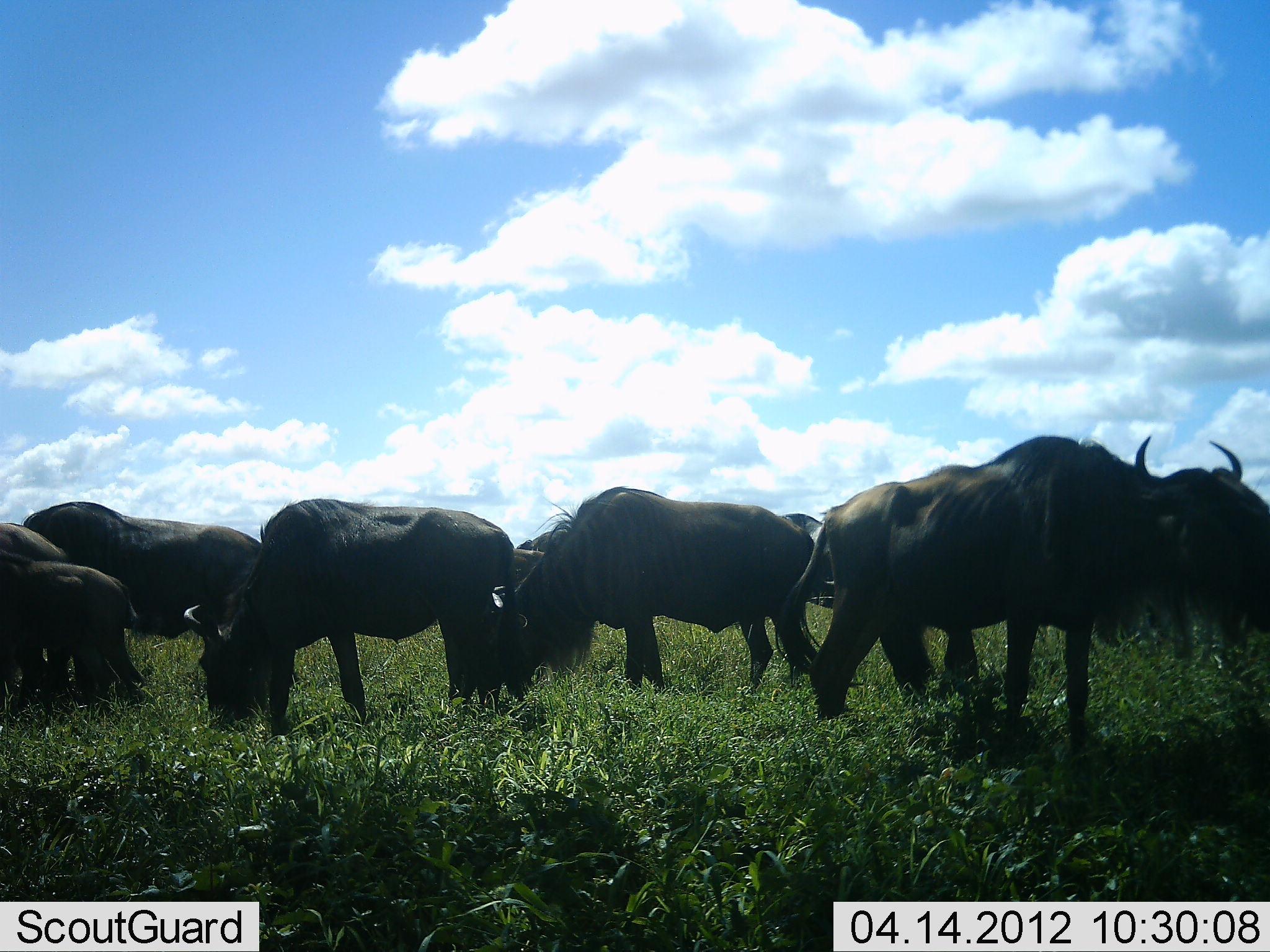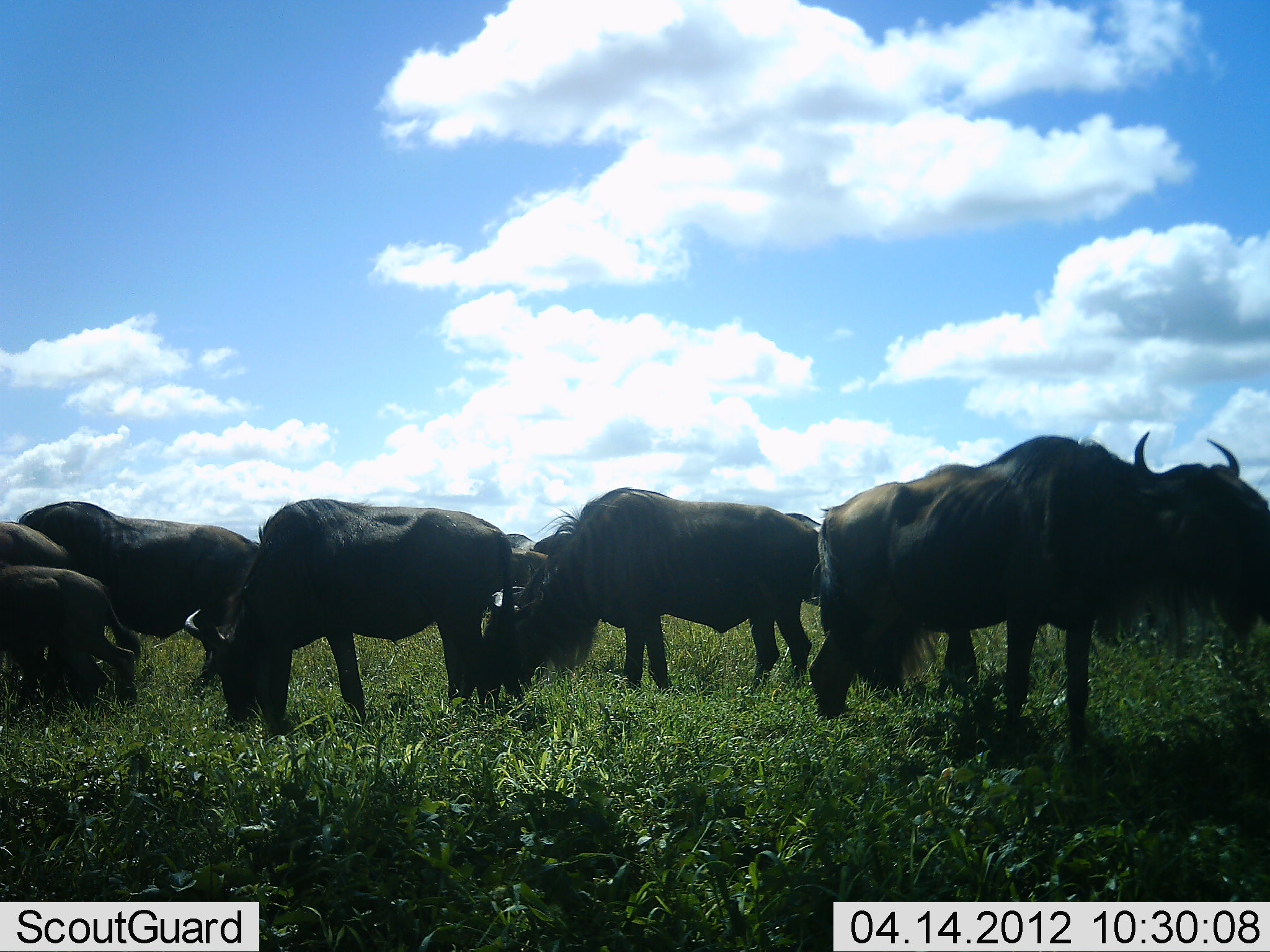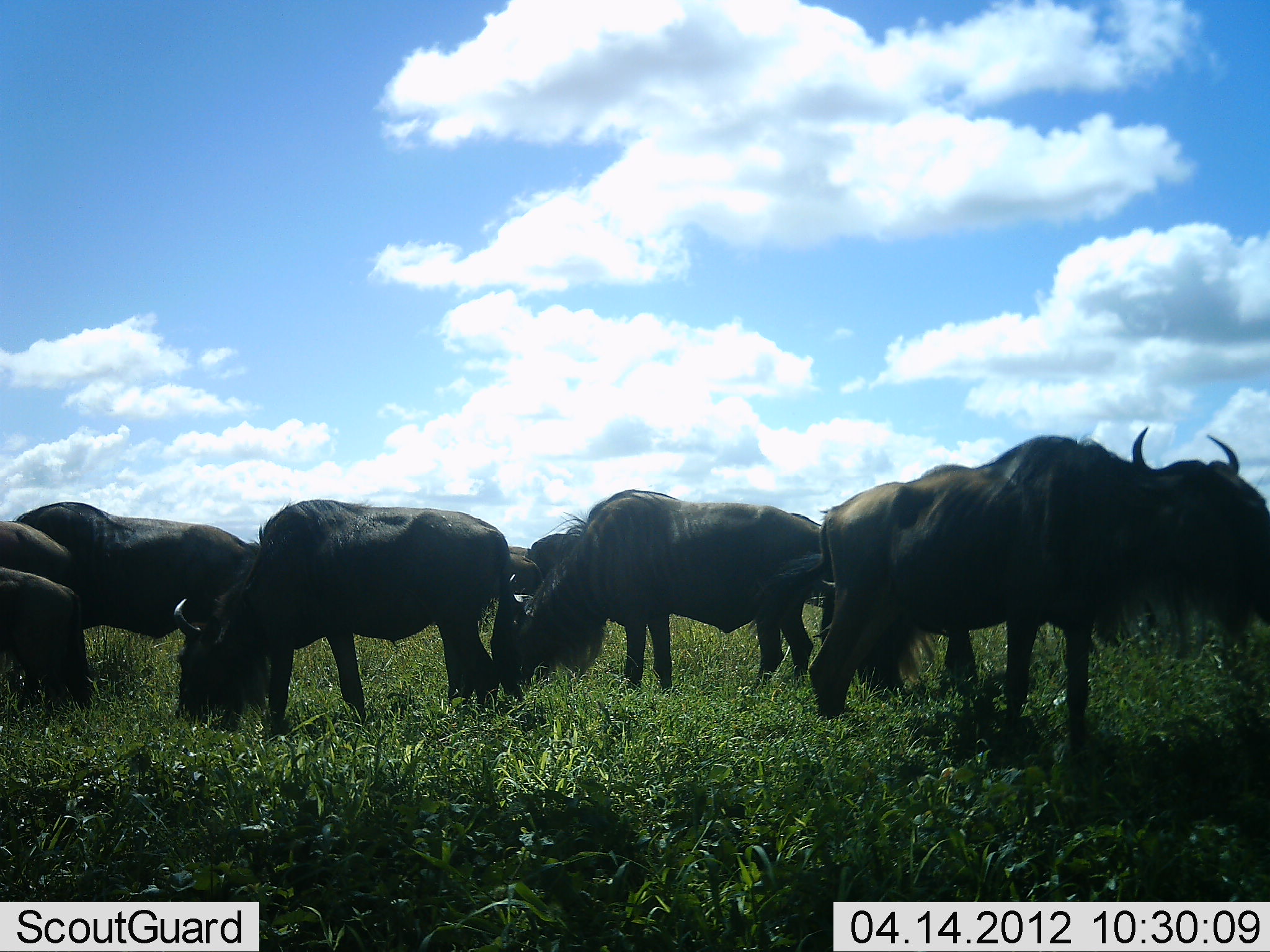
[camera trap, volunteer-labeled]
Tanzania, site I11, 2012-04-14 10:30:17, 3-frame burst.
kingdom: Animalia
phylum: Chordata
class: Mammalia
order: Artiodactyla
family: Bovidae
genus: Connochaetes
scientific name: Connochaetes taurinus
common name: blue wildebeest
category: wildebeest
Wildebeest (blue wildebeest) (Connochaetes taurinus), count 9. Behavior (volunteer vote fractions): standing 55%, resting 5%, moving 5%, interacting 0%. Young present (vote fraction): 32%. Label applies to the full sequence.